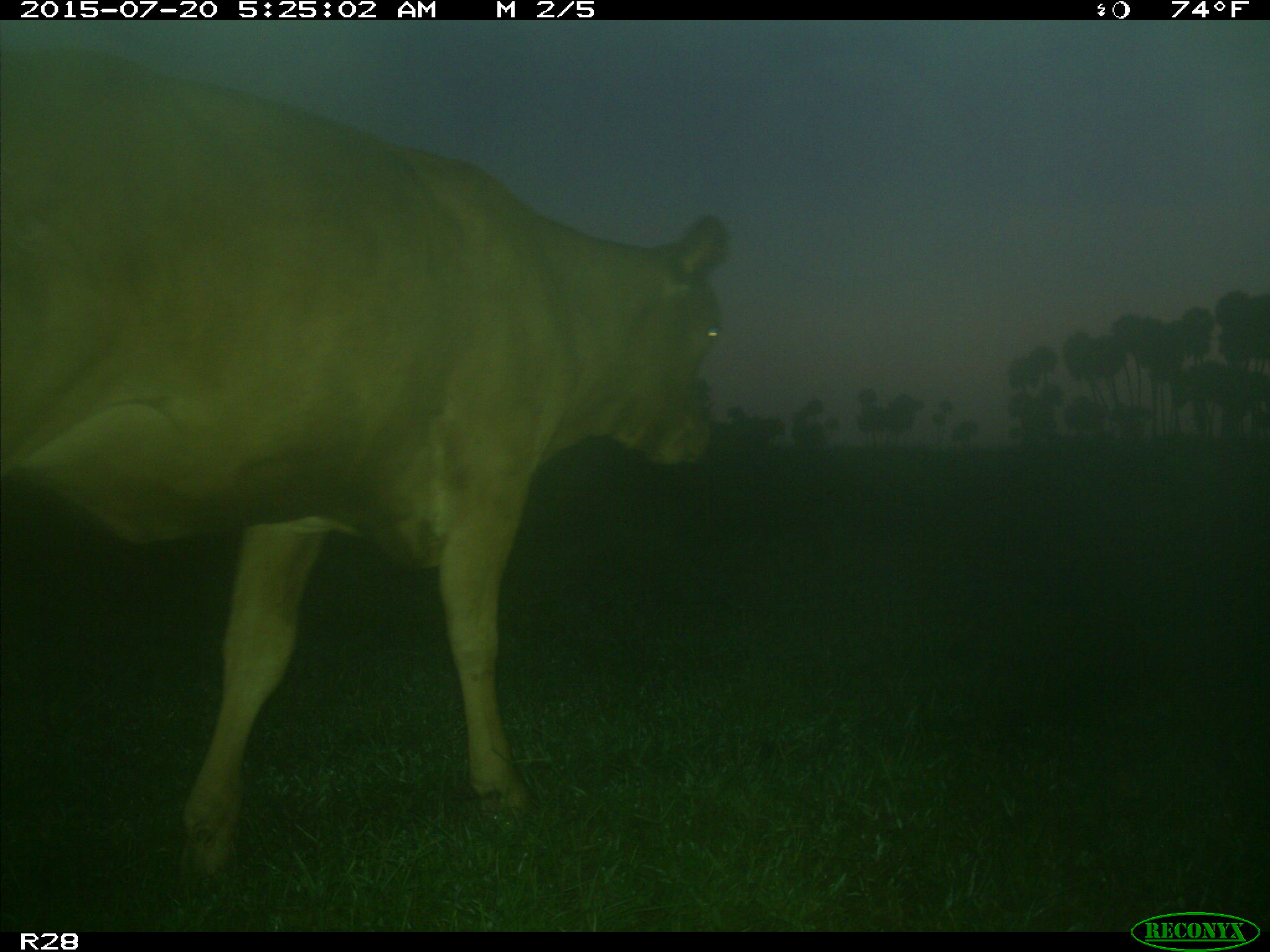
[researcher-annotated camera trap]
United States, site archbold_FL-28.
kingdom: Animalia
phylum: Chordata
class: Mammalia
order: Artiodactyla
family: Bovidae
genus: Bos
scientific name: Bos taurus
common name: domestic cow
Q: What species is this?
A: Bos taurus (domestic cow).